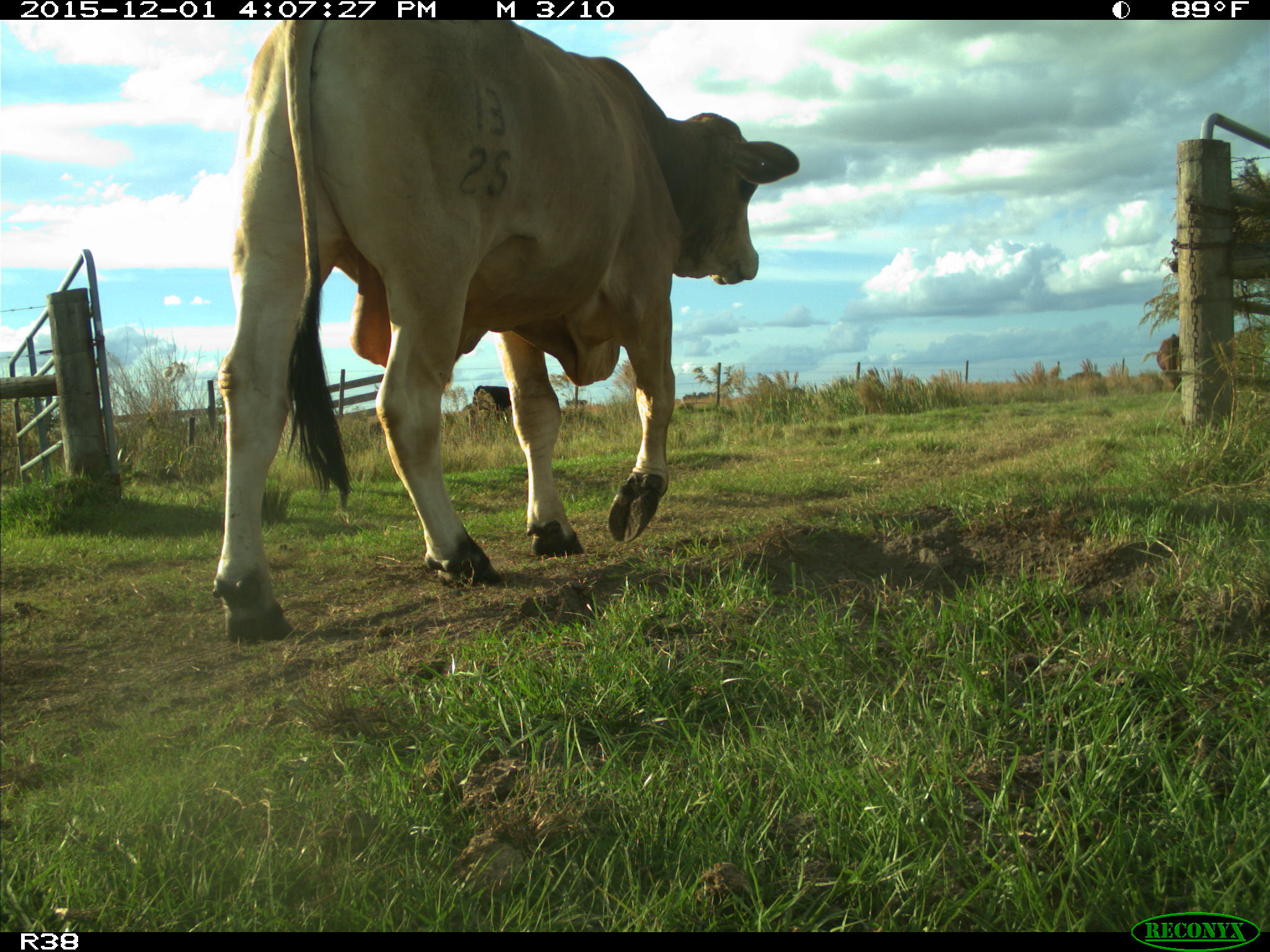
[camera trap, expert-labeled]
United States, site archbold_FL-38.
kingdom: Animalia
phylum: Chordata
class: Mammalia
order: Artiodactyla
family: Bovidae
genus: Bos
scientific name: Bos taurus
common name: domestic cow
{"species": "Bos taurus (domestic cow)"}